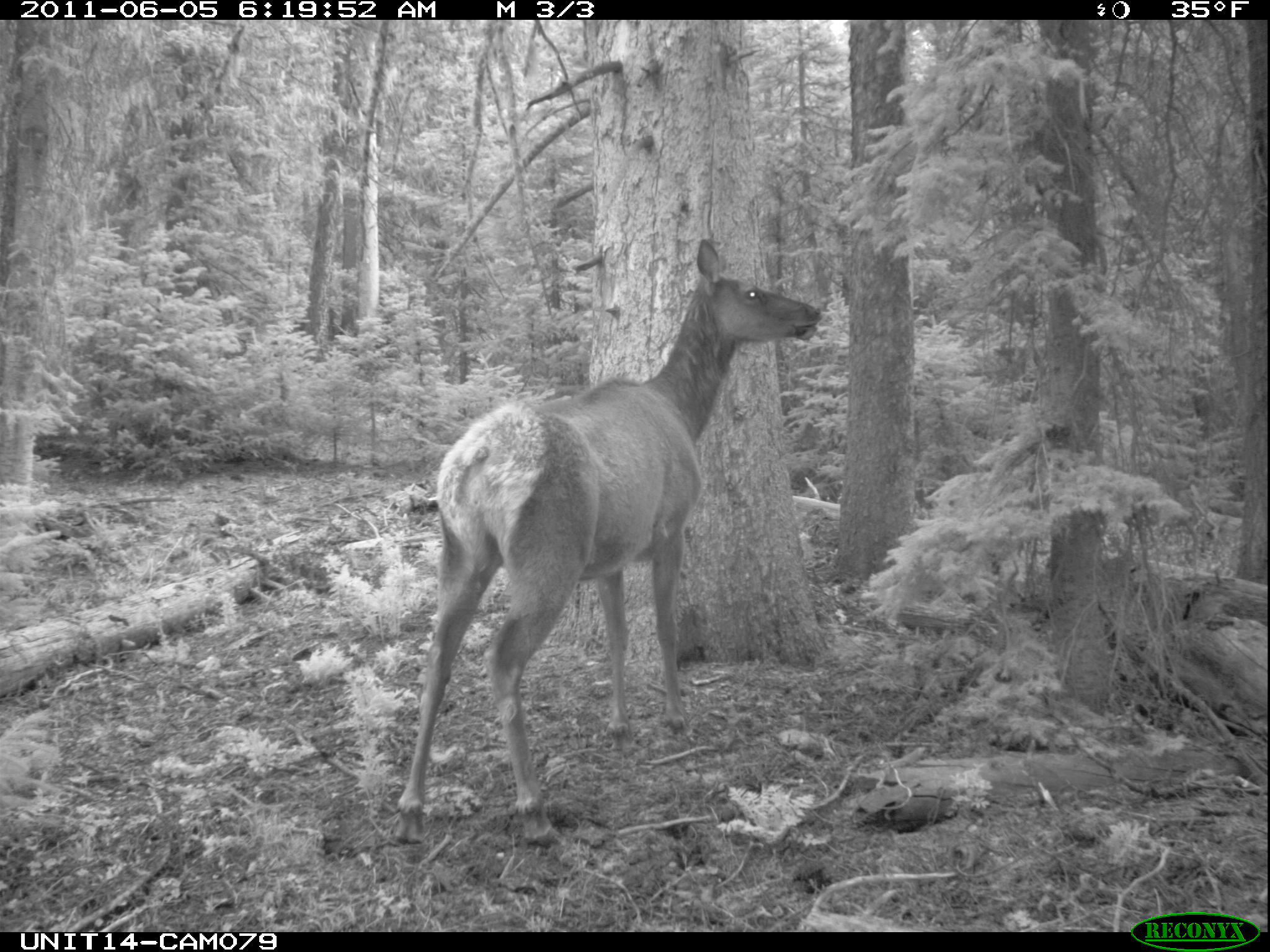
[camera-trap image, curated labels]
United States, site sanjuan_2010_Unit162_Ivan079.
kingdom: Animalia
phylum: Chordata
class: Mammalia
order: Artiodactyla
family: Cervidae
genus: Cervus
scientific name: Cervus elaphus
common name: red deer